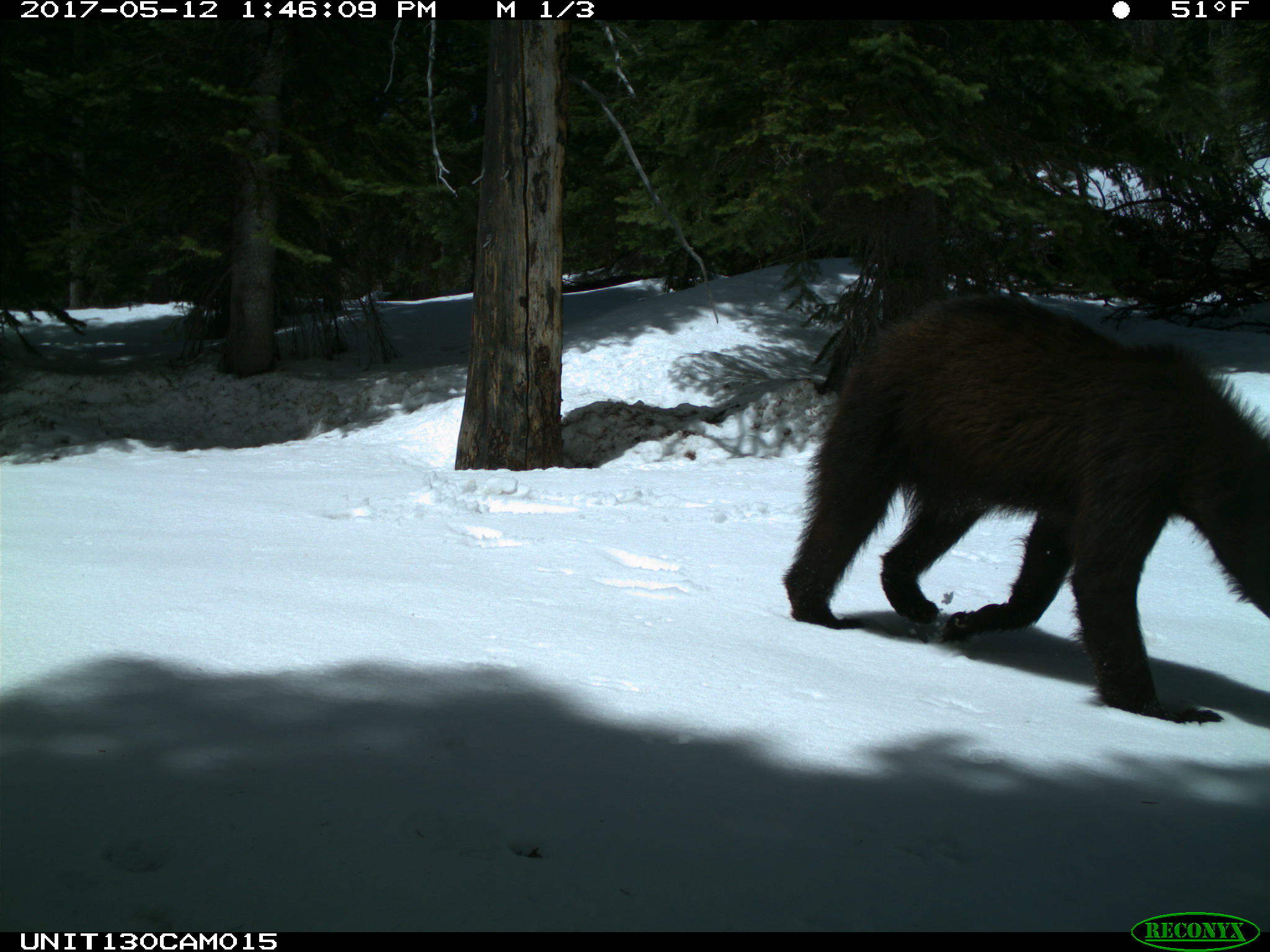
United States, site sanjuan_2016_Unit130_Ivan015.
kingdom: Animalia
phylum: Chordata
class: Mammalia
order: Carnivora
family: Ursidae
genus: Ursus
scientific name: Ursus americanus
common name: american black bear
Ursus americanus (american black bear).